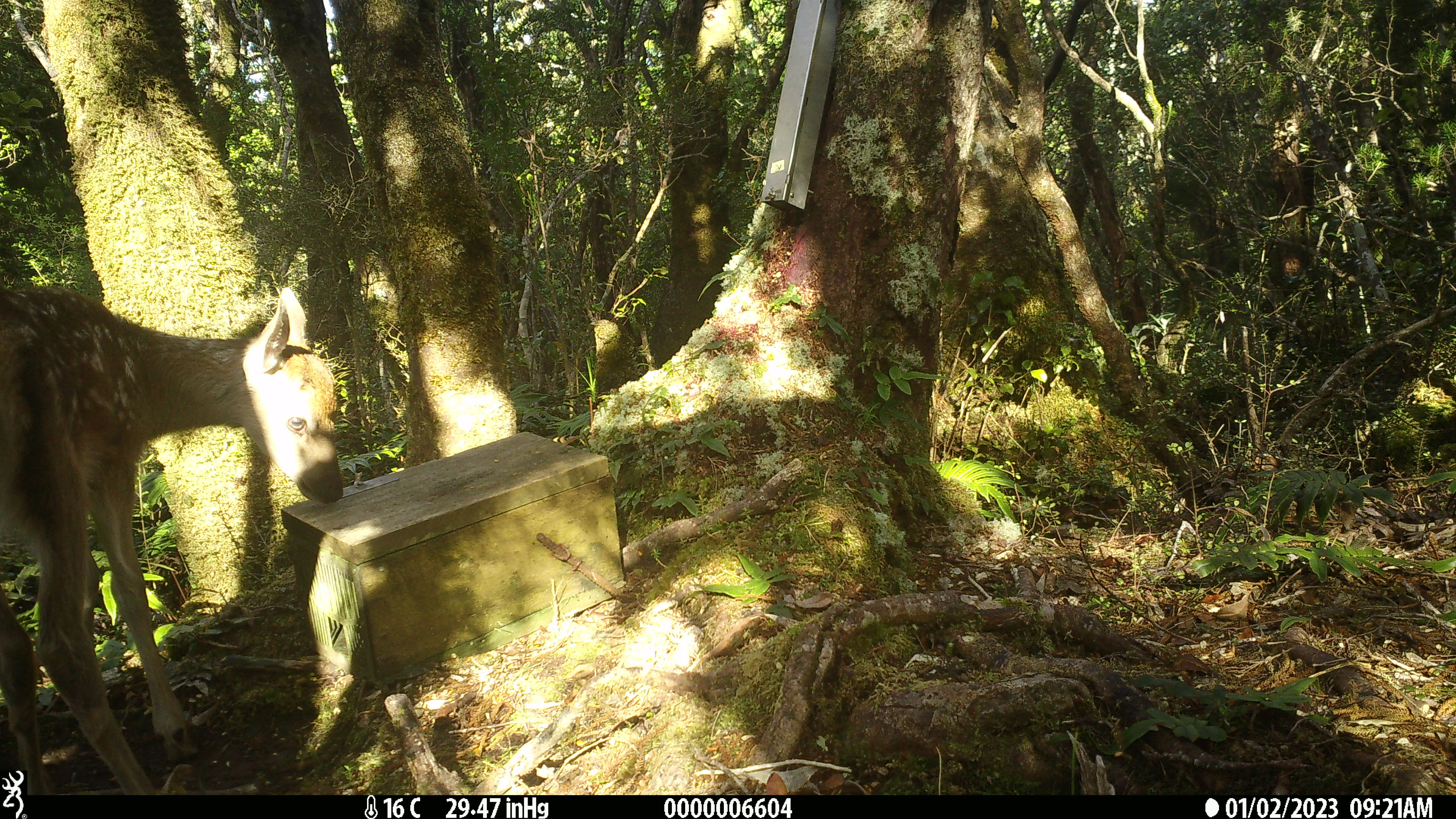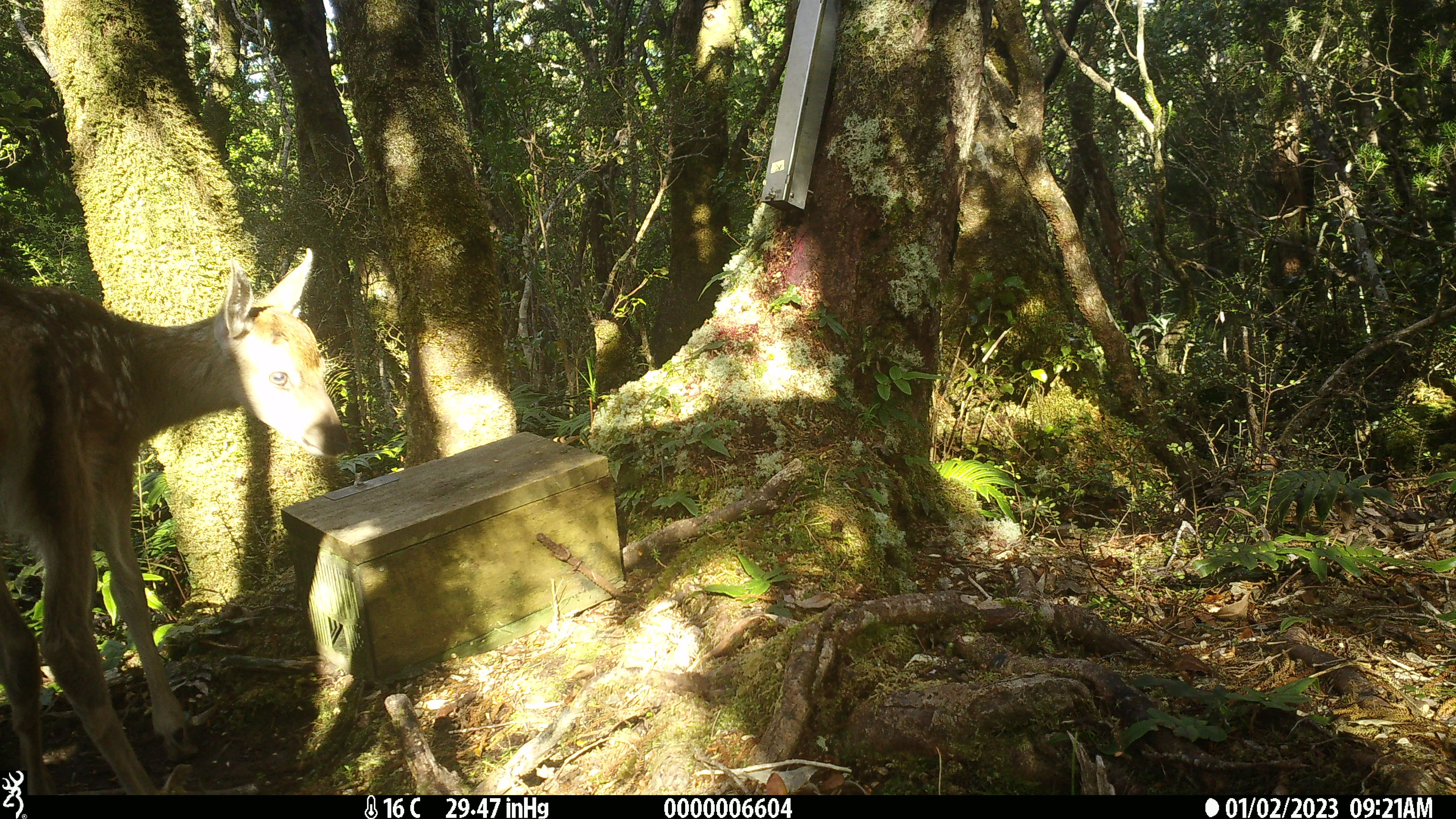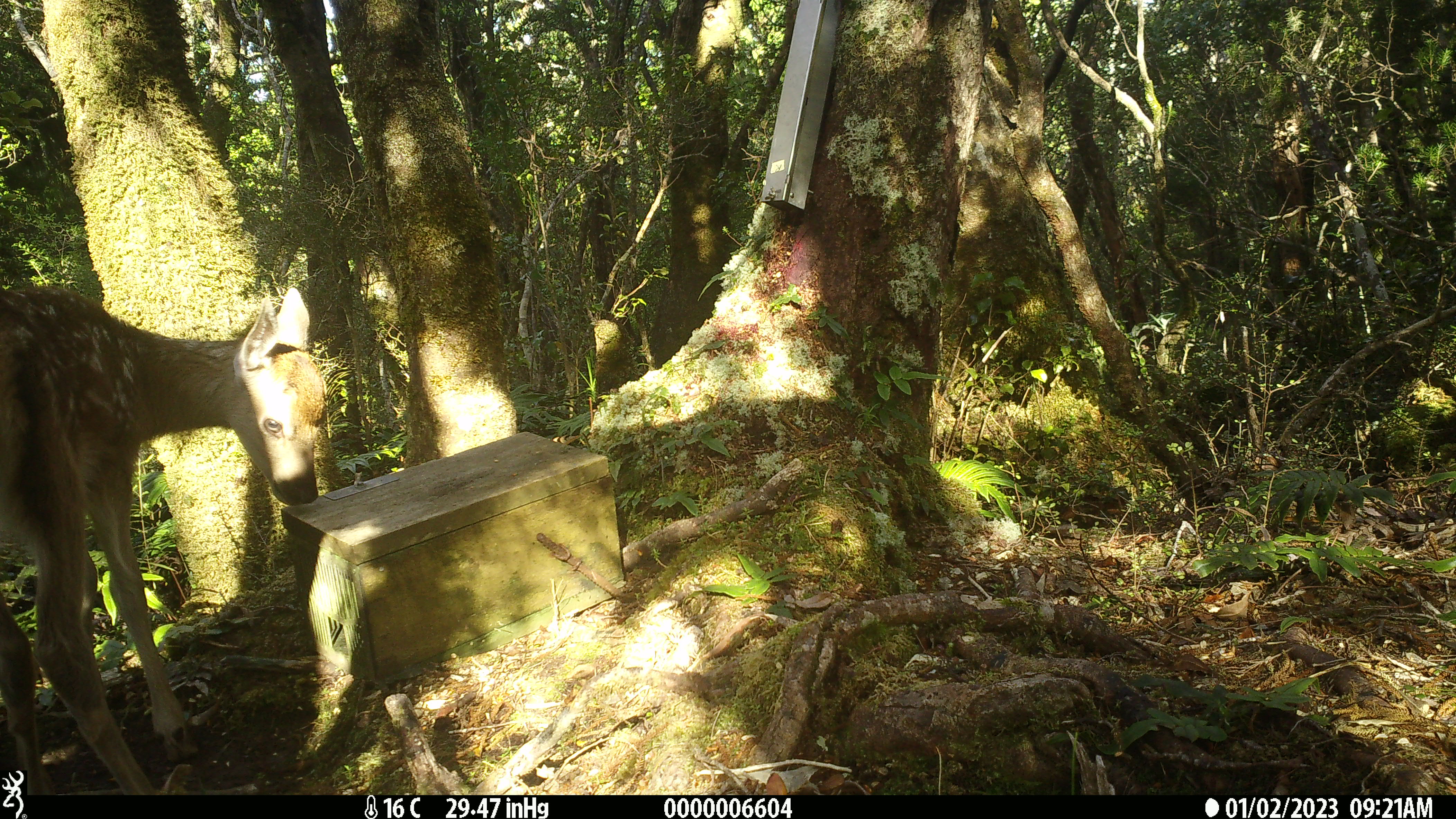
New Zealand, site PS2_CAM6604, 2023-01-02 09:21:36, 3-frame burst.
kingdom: Animalia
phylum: Chordata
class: Mammalia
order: Artiodactyla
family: Cervidae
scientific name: Cervidae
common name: deer